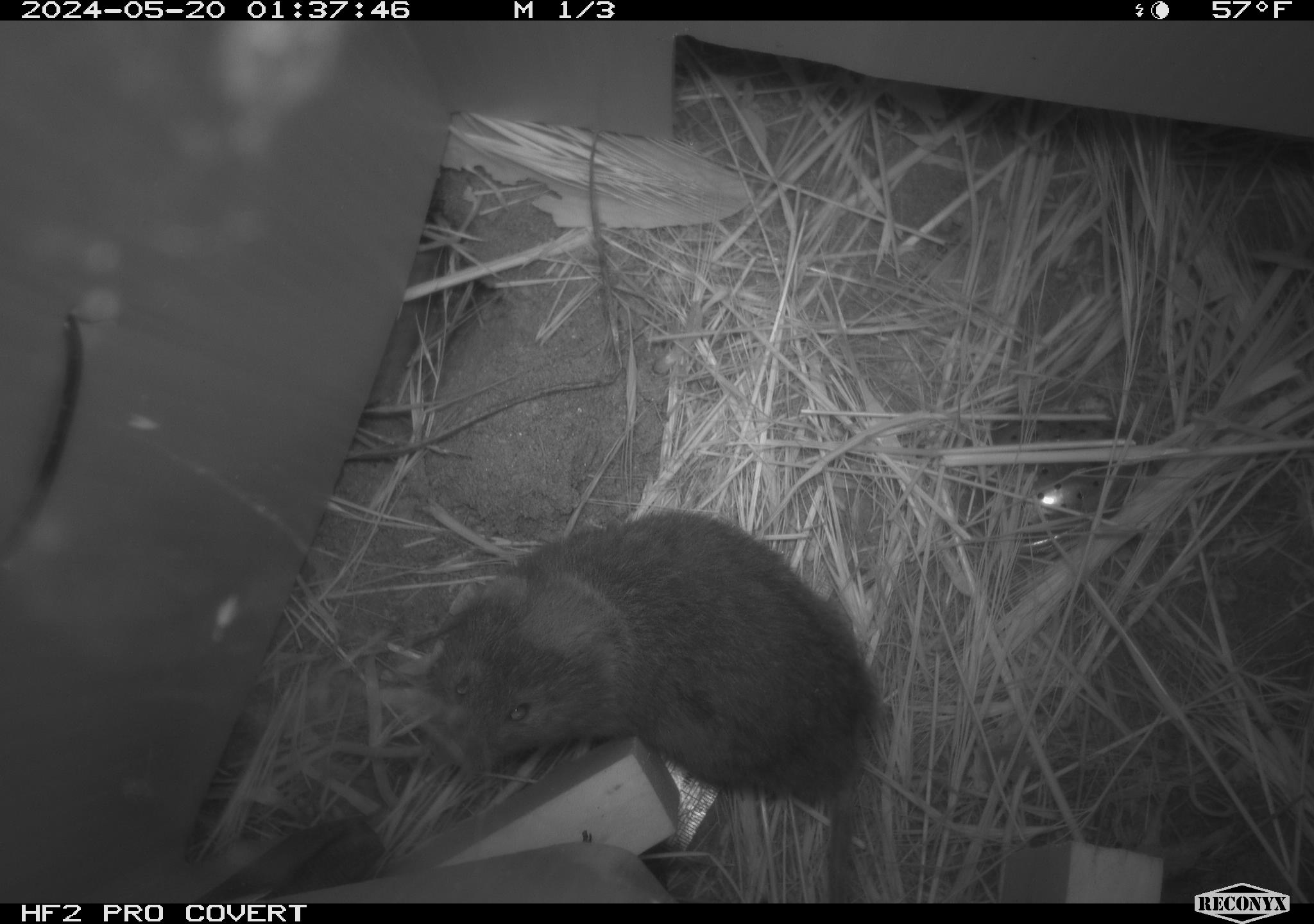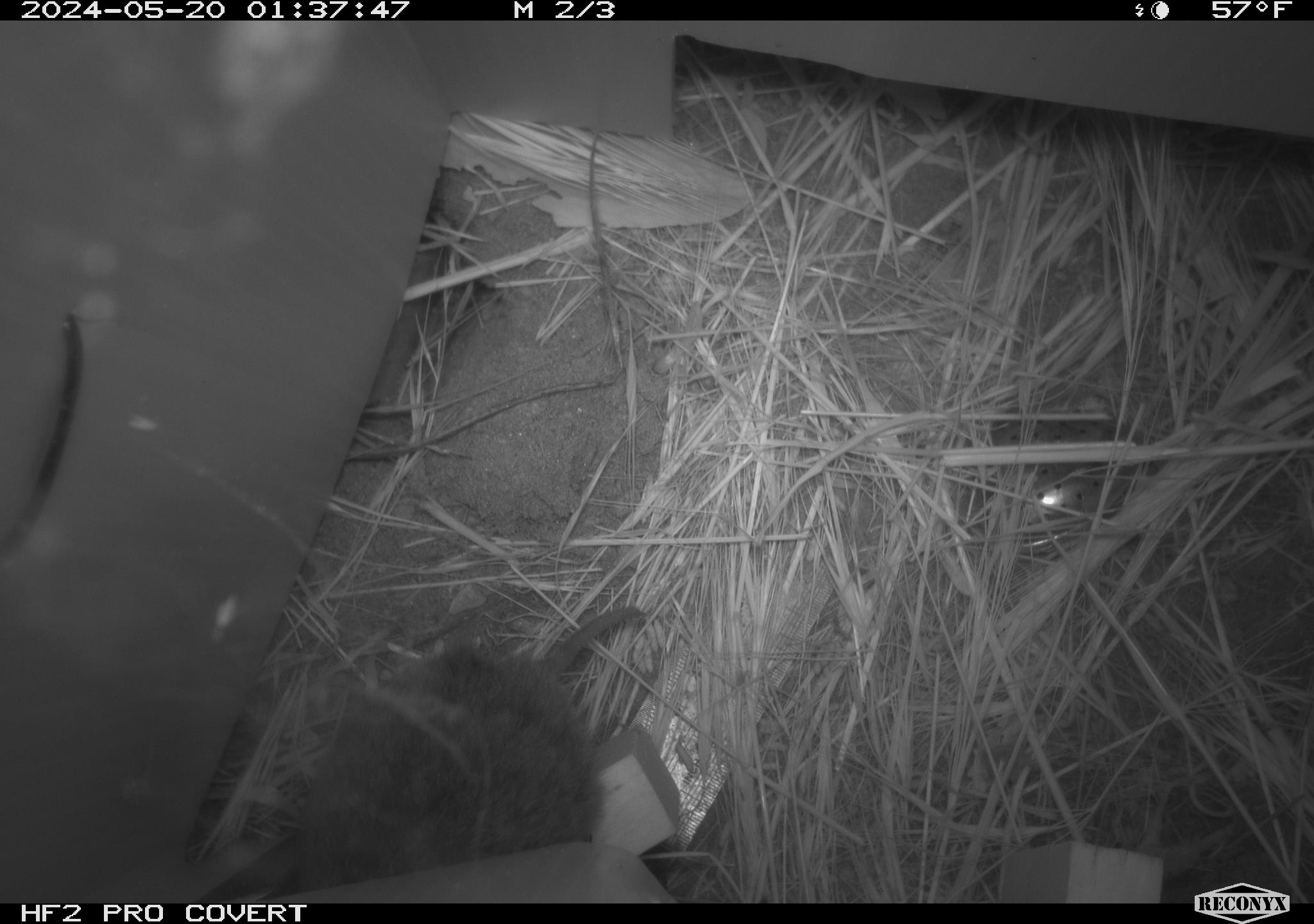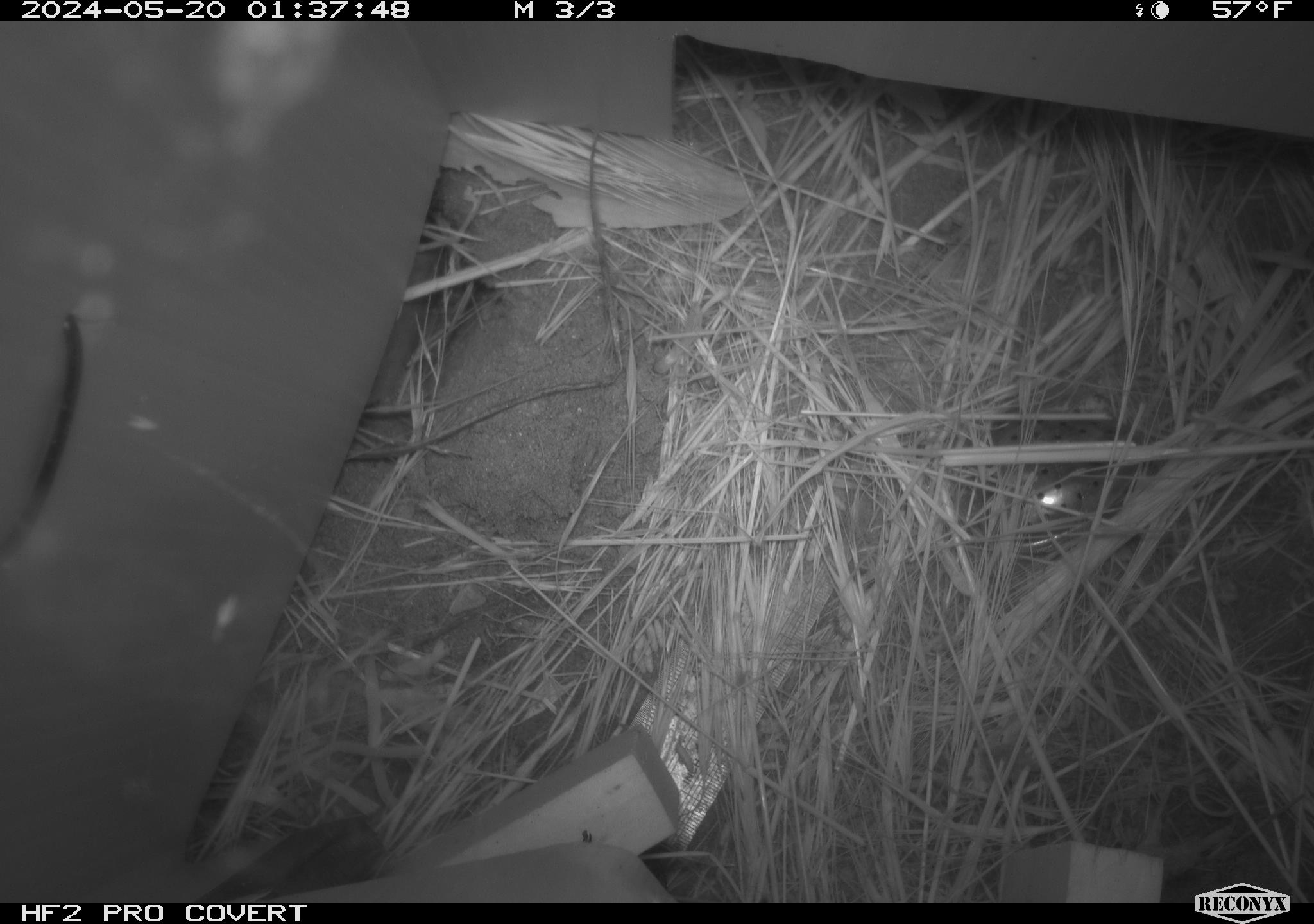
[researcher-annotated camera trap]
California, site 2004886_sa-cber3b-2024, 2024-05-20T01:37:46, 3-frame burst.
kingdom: Animalia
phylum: Chordata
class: Mammalia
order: Rodentia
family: Cricetidae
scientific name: Arvicolinae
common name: voles, lemmings, and muskrats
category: arvicolinae subfamily